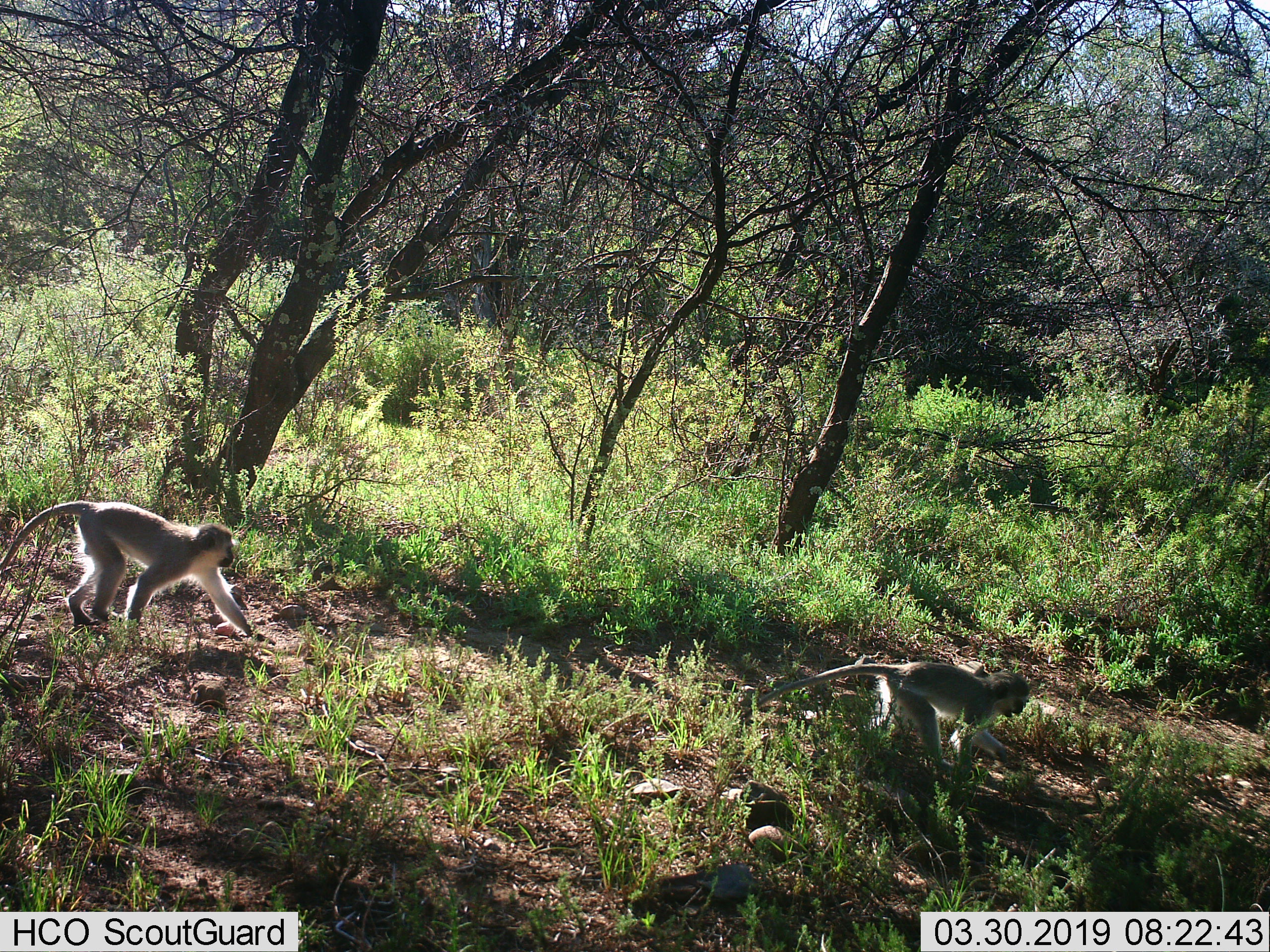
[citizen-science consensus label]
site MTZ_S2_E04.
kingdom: Animalia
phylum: Chordata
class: Mammalia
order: Primates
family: Cercopithecidae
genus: Chlorocebus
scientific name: Chlorocebus pygerythrus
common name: vervet monkey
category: monkeyvervet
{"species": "monkeyvervet (vervet monkey) (Chlorocebus pygerythrus)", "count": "2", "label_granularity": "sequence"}